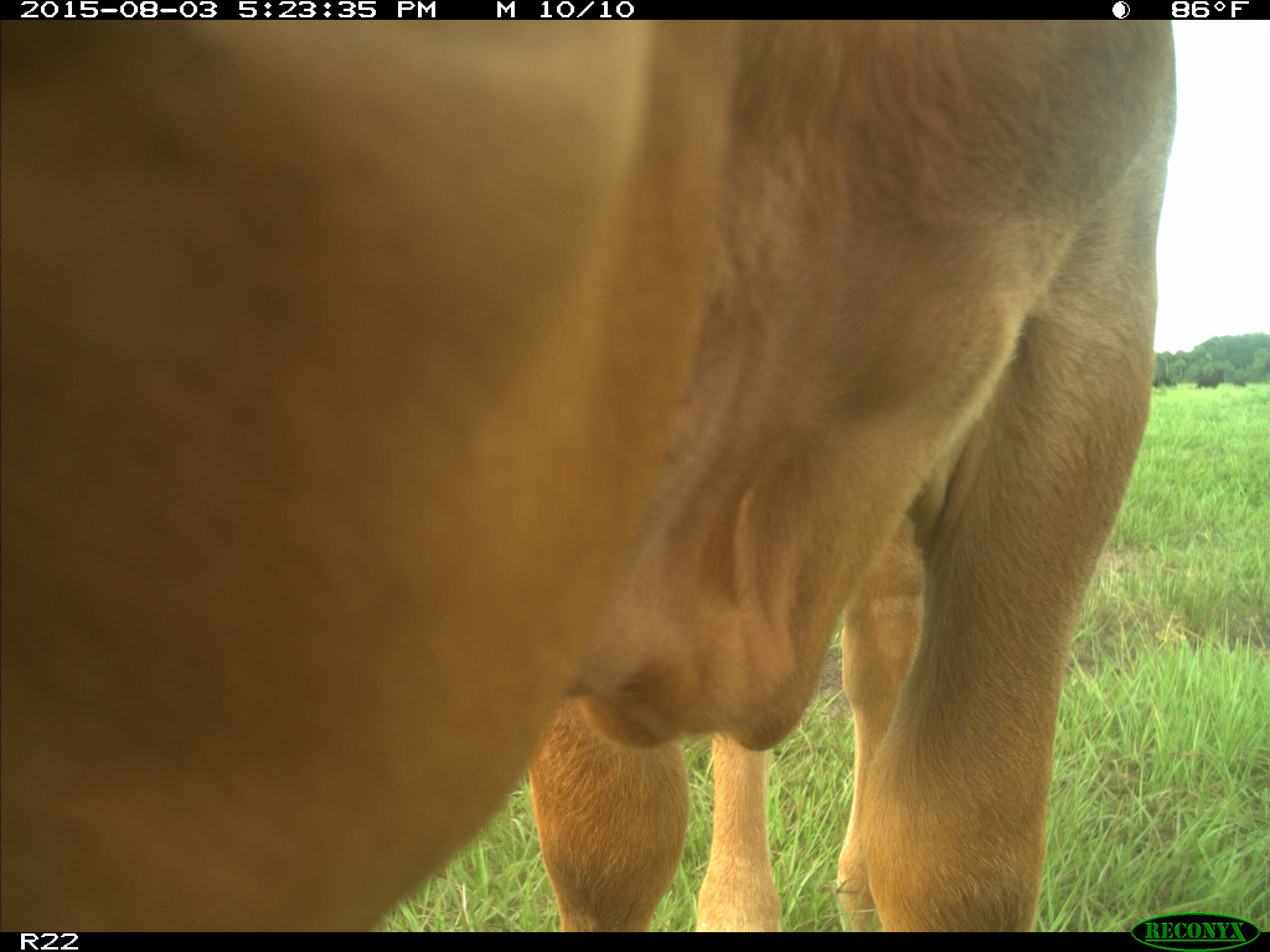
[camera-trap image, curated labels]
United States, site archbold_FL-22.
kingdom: Animalia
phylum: Chordata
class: Mammalia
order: Artiodactyla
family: Bovidae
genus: Bos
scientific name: Bos taurus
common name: domestic cow